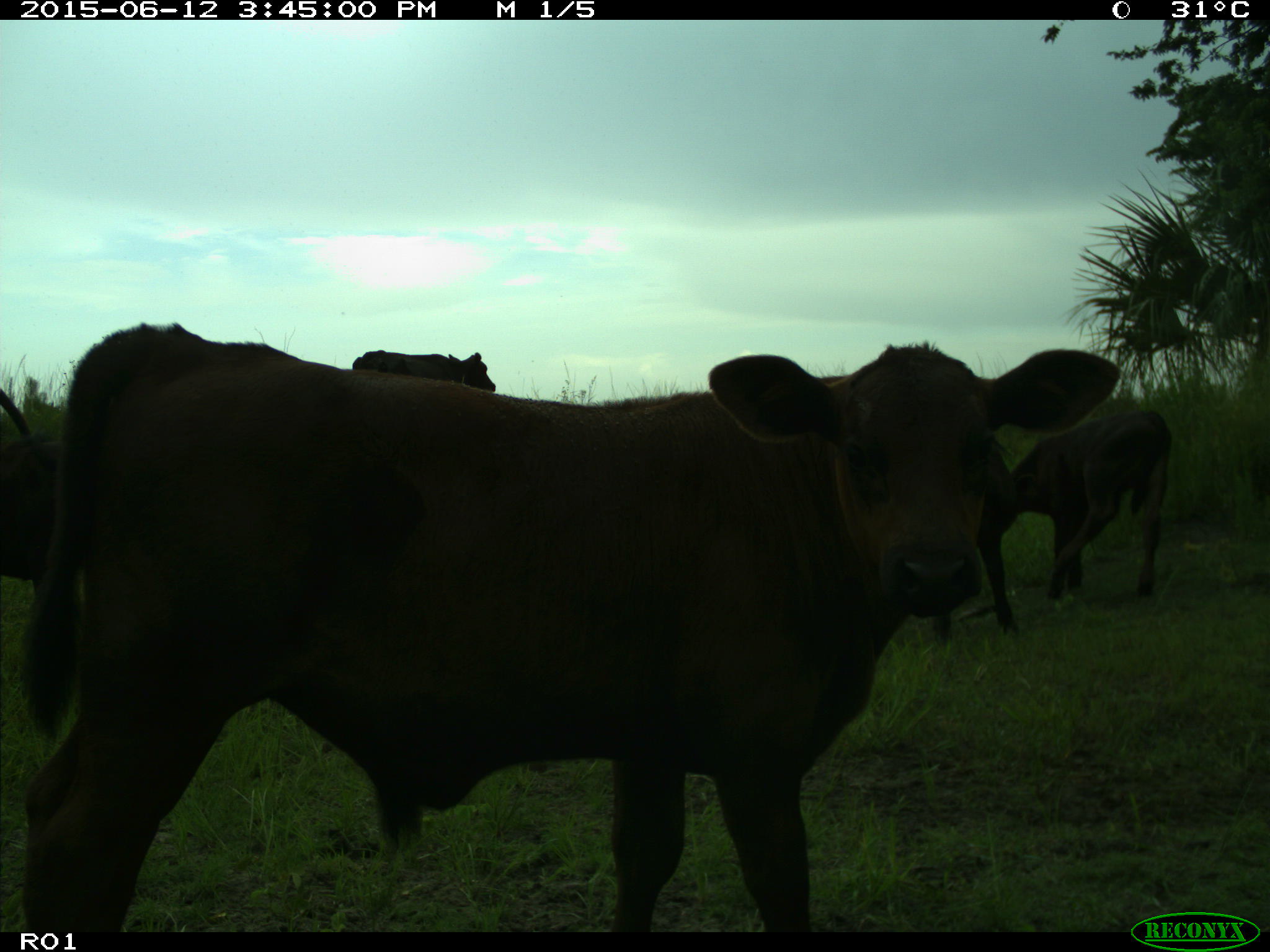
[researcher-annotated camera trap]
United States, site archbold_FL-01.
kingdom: Animalia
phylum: Chordata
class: Mammalia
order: Artiodactyla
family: Bovidae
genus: Bos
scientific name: Bos taurus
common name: domestic cow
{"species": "Bos taurus (domestic cow)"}